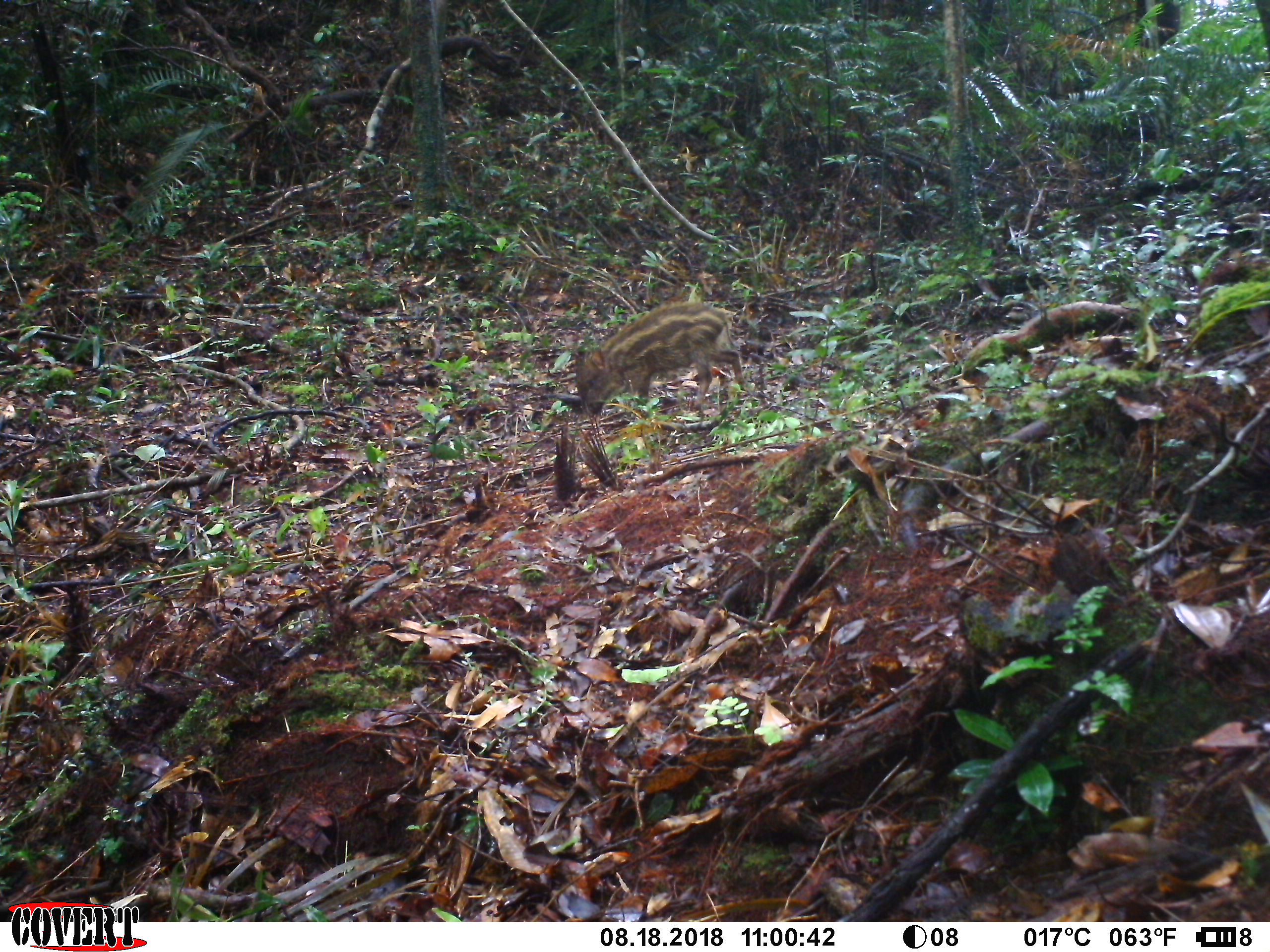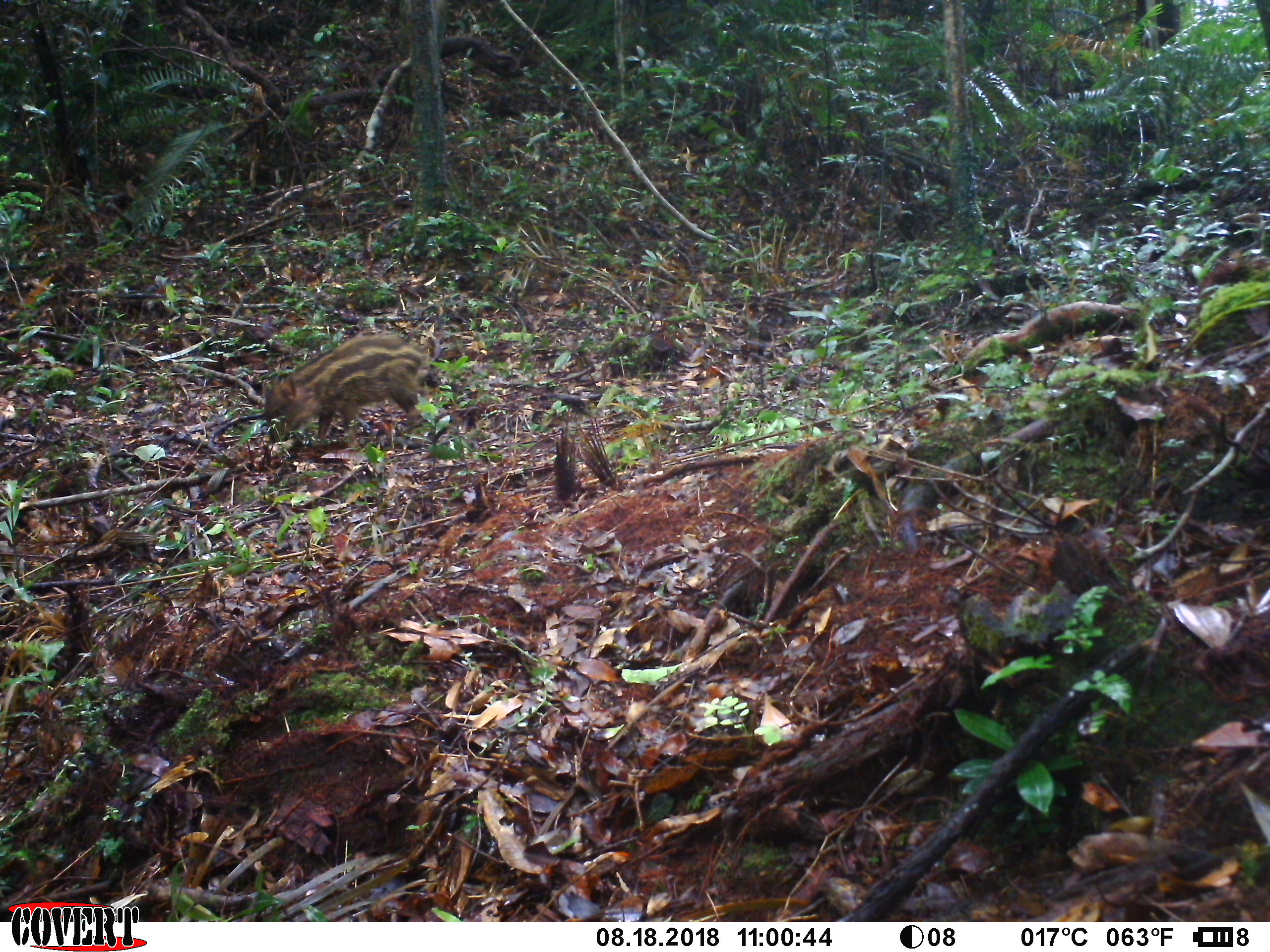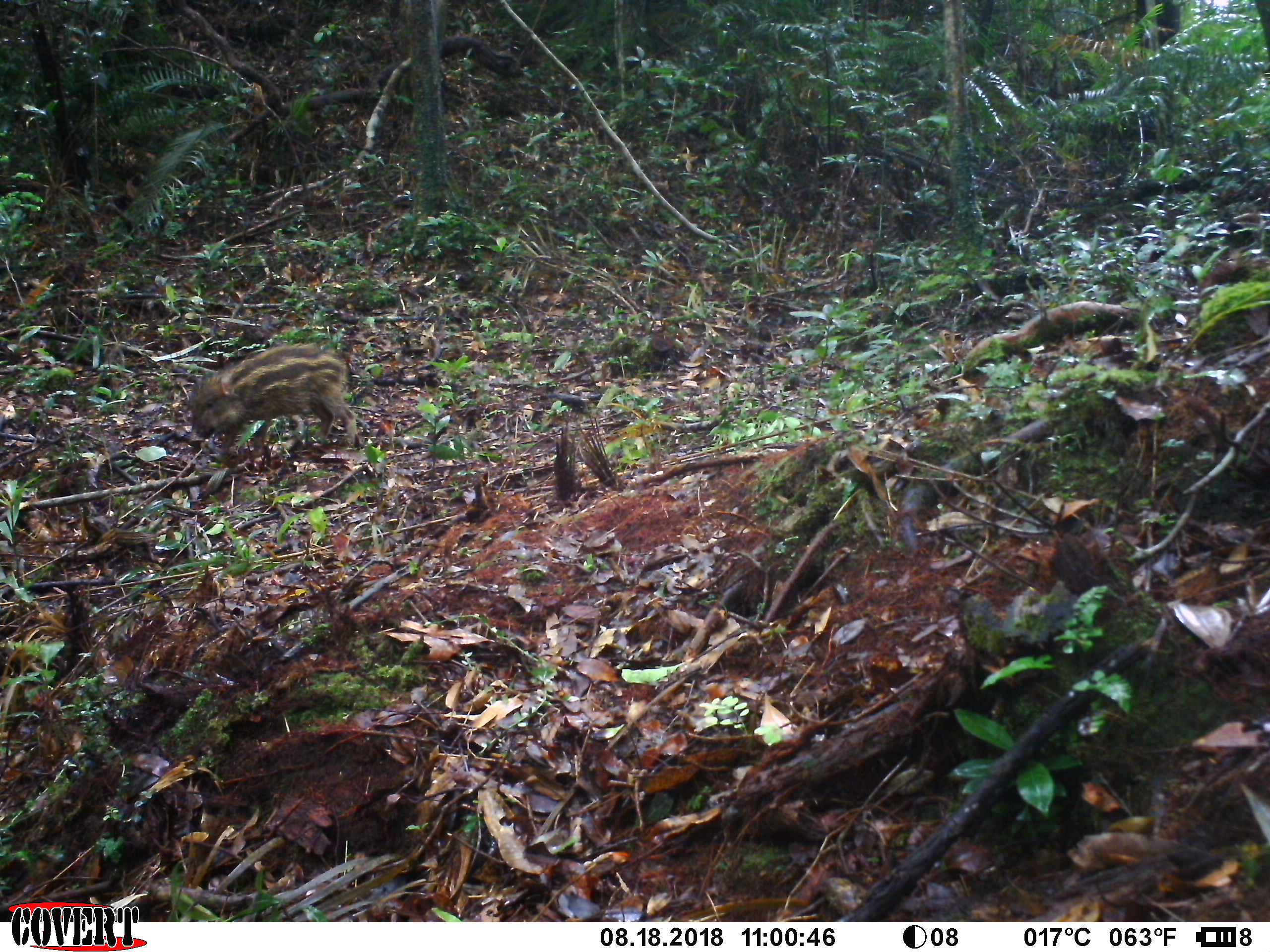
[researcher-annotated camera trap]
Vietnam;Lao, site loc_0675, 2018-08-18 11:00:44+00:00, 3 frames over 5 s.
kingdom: Animalia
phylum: Chordata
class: Mammalia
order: Artiodactyla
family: Suidae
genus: Sus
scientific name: Sus scrofa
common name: eurasian wild pig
Eurasian wild pig (Sus scrofa). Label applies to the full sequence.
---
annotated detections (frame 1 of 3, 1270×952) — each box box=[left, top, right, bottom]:
eurasian wild pig: box=[572, 300, 749, 418]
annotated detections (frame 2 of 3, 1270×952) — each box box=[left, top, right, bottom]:
eurasian wild pig: box=[259, 331, 426, 443]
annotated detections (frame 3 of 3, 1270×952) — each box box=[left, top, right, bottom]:
eurasian wild pig: box=[186, 344, 359, 451]